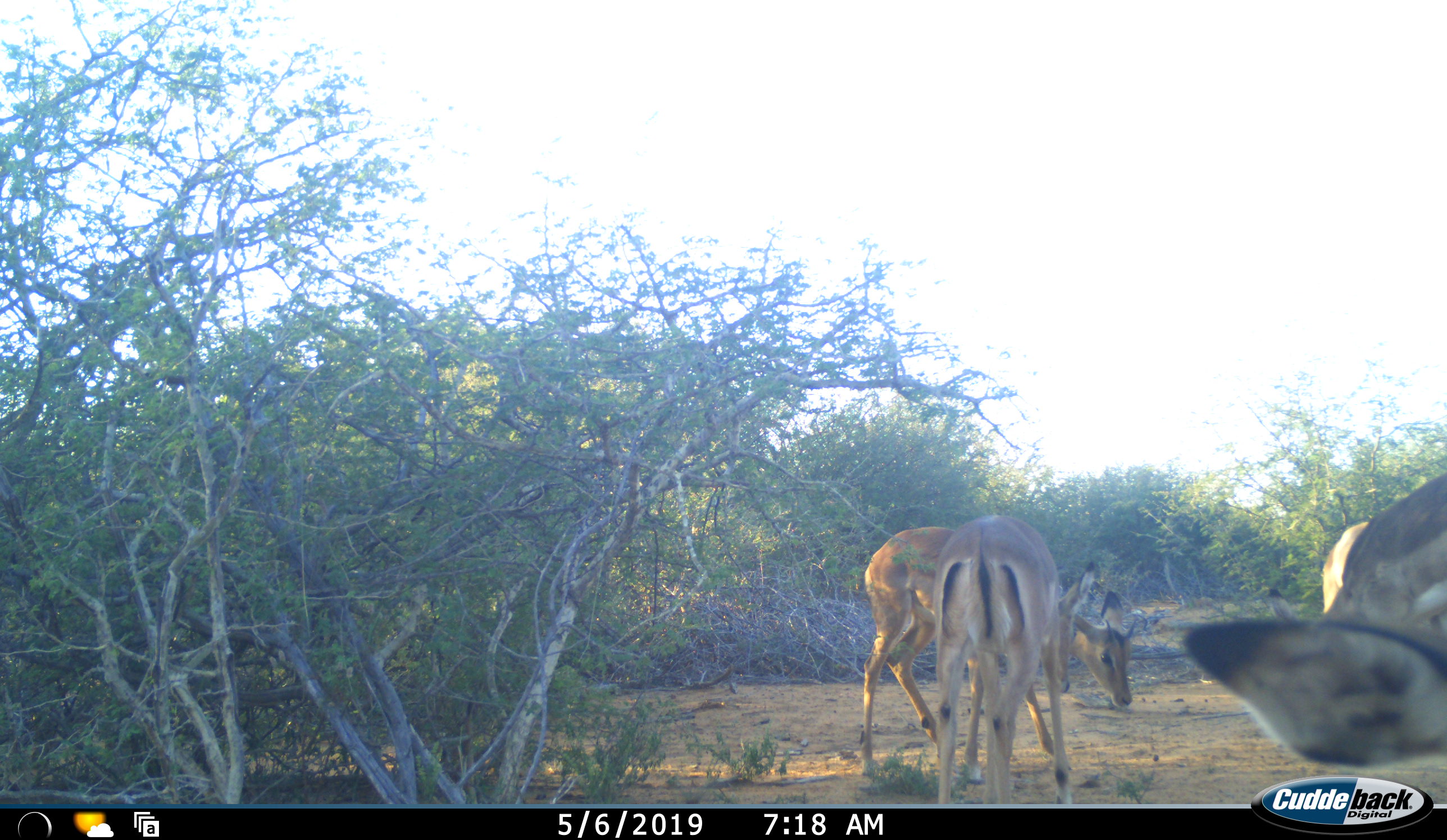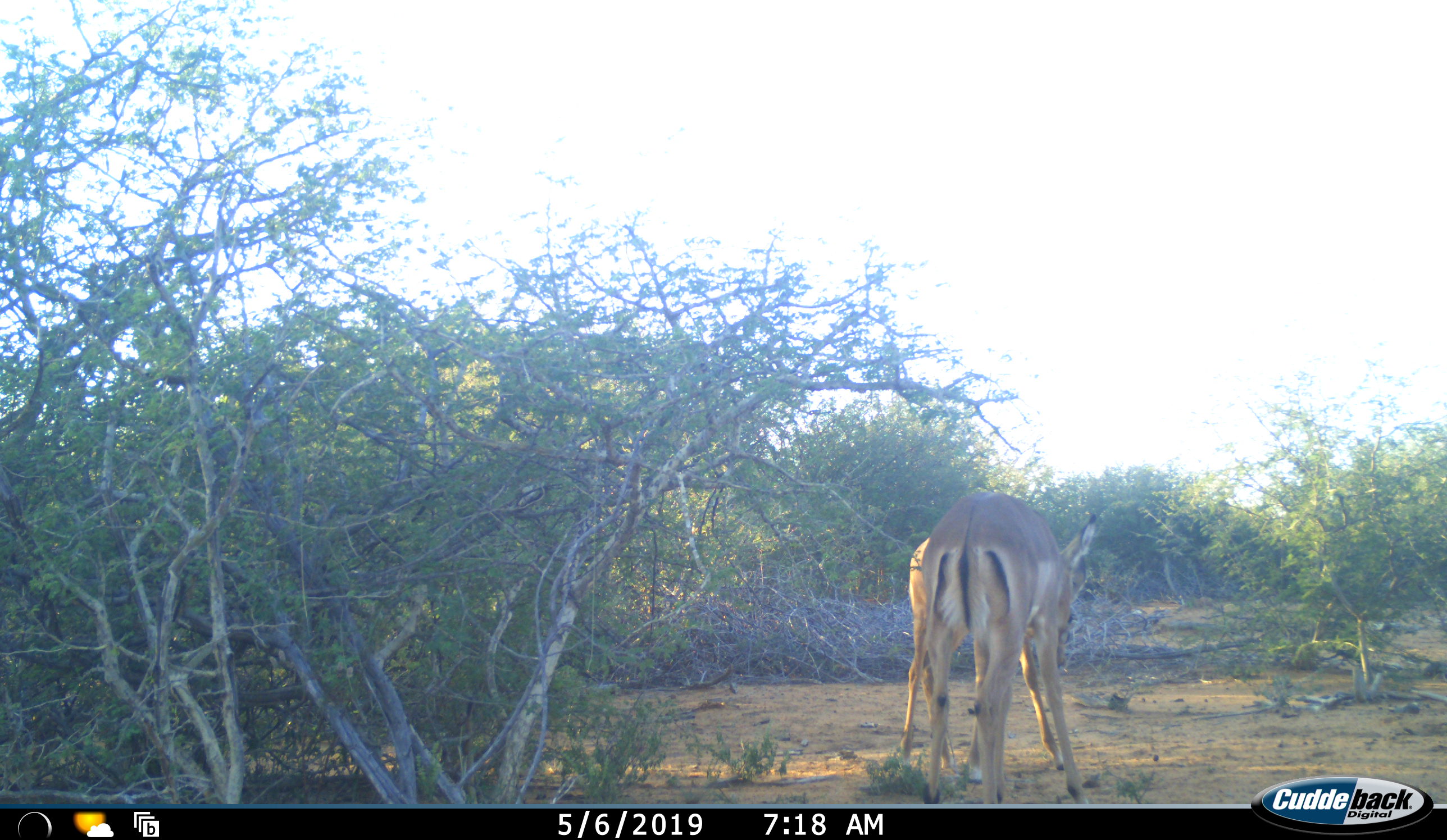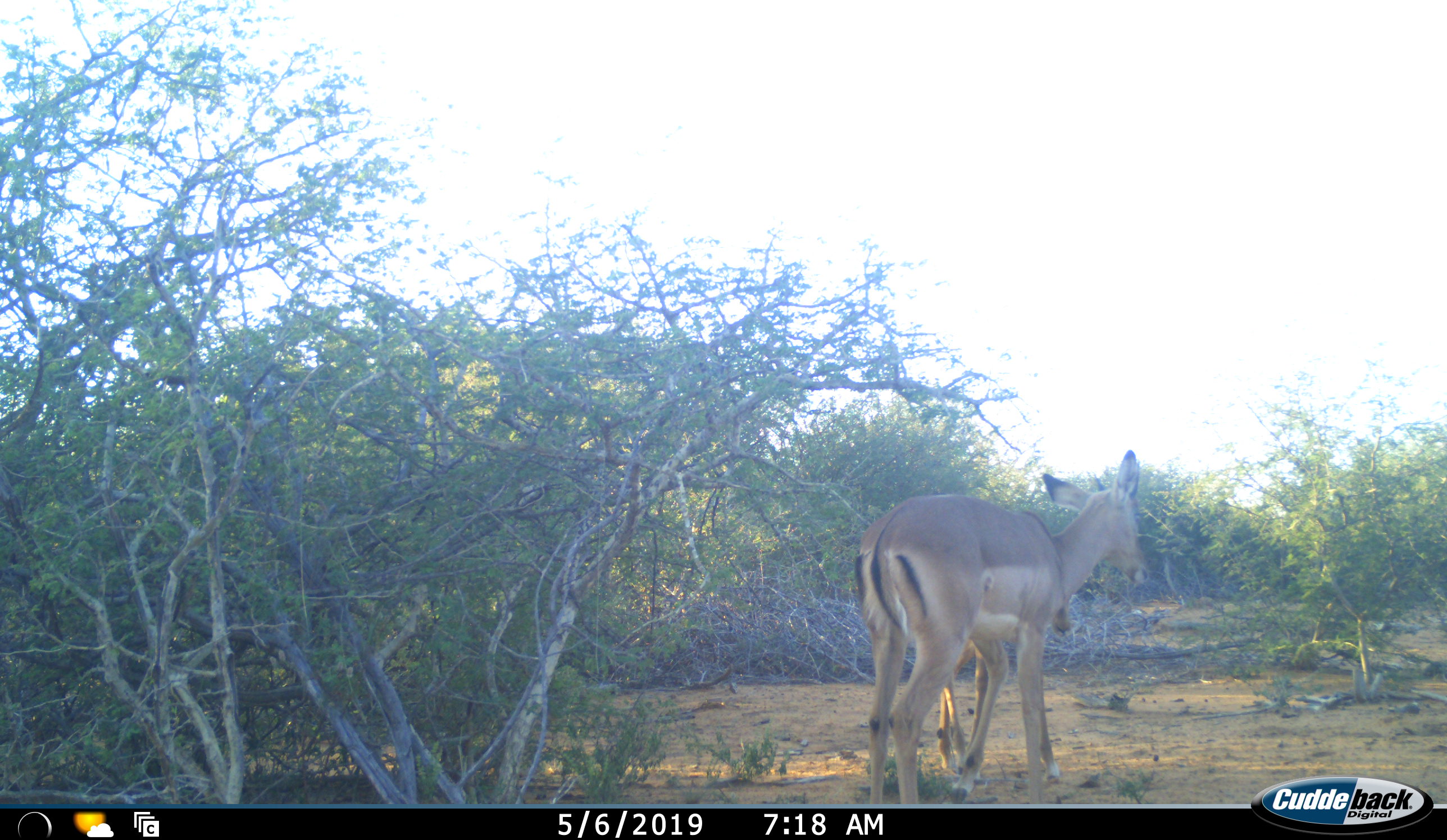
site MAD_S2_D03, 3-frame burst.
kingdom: Animalia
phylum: Chordata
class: Mammalia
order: Artiodactyla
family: Bovidae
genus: Aepyceros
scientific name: Aepyceros melampus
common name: impala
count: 3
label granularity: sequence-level